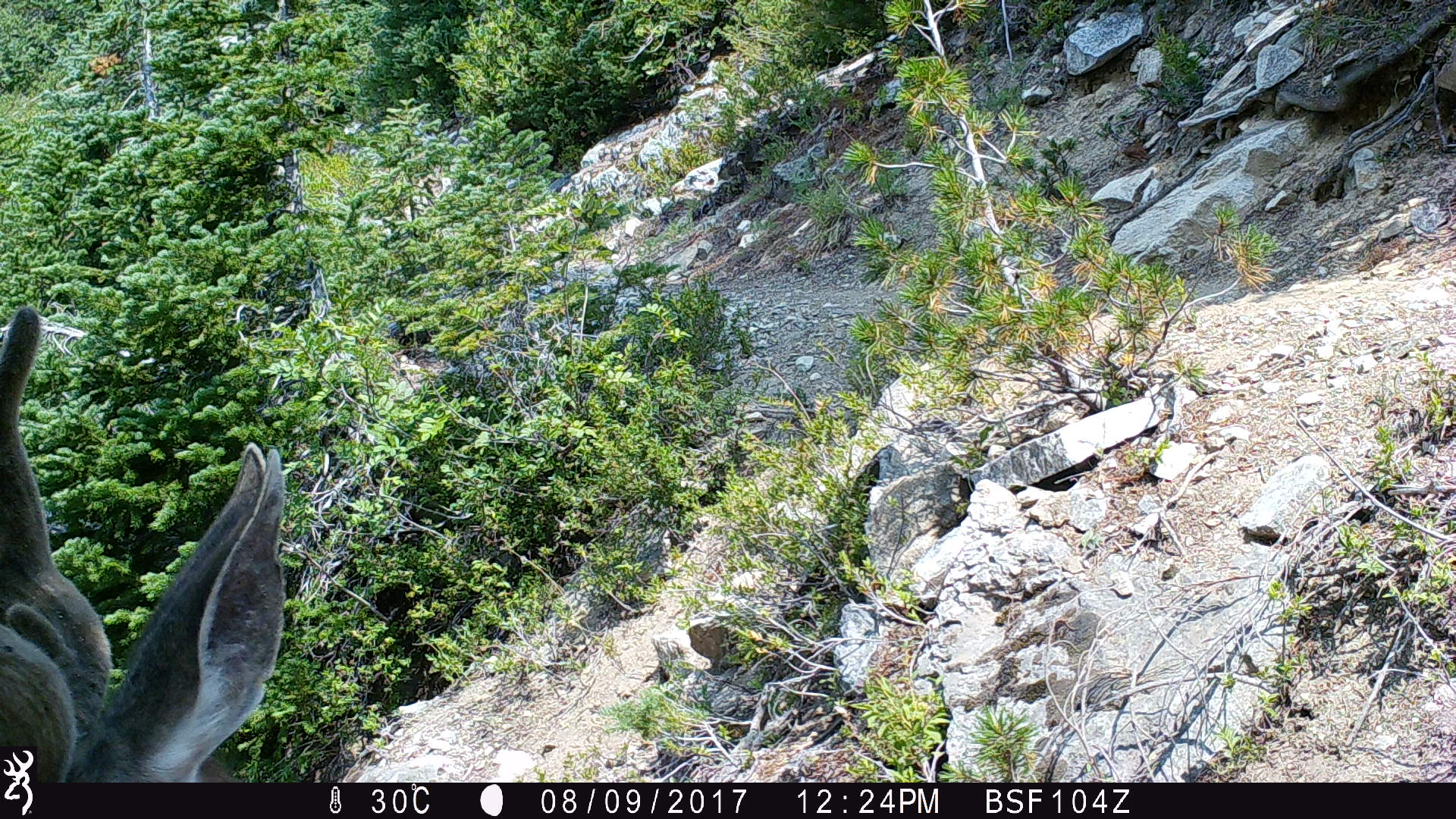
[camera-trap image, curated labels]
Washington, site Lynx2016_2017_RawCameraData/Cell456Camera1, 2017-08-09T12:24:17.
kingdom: Animalia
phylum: Chordata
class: Mammalia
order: Artiodactyla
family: Cervidae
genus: Odocoileus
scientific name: Odocoileus hemionus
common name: mule deer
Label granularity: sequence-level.